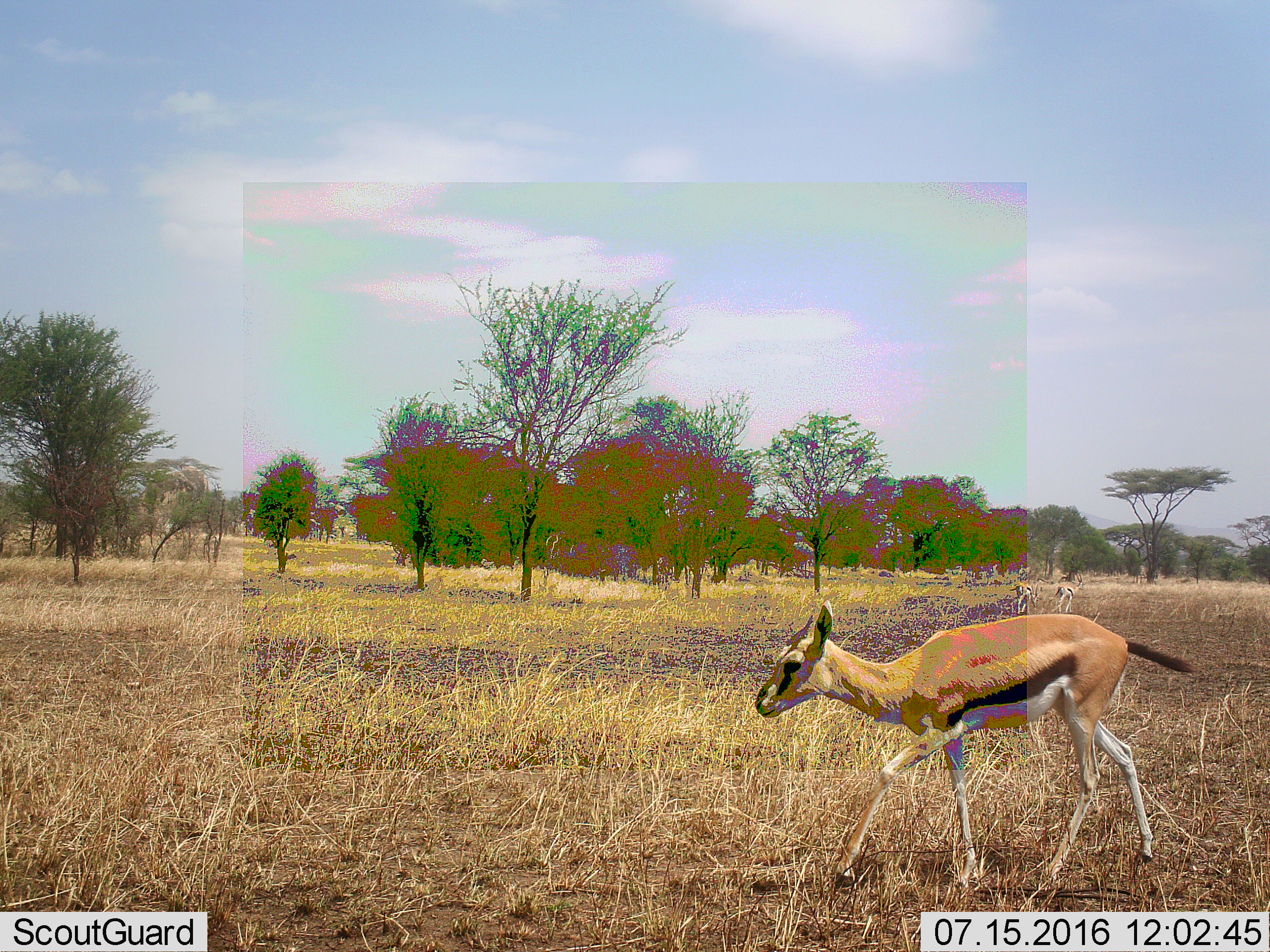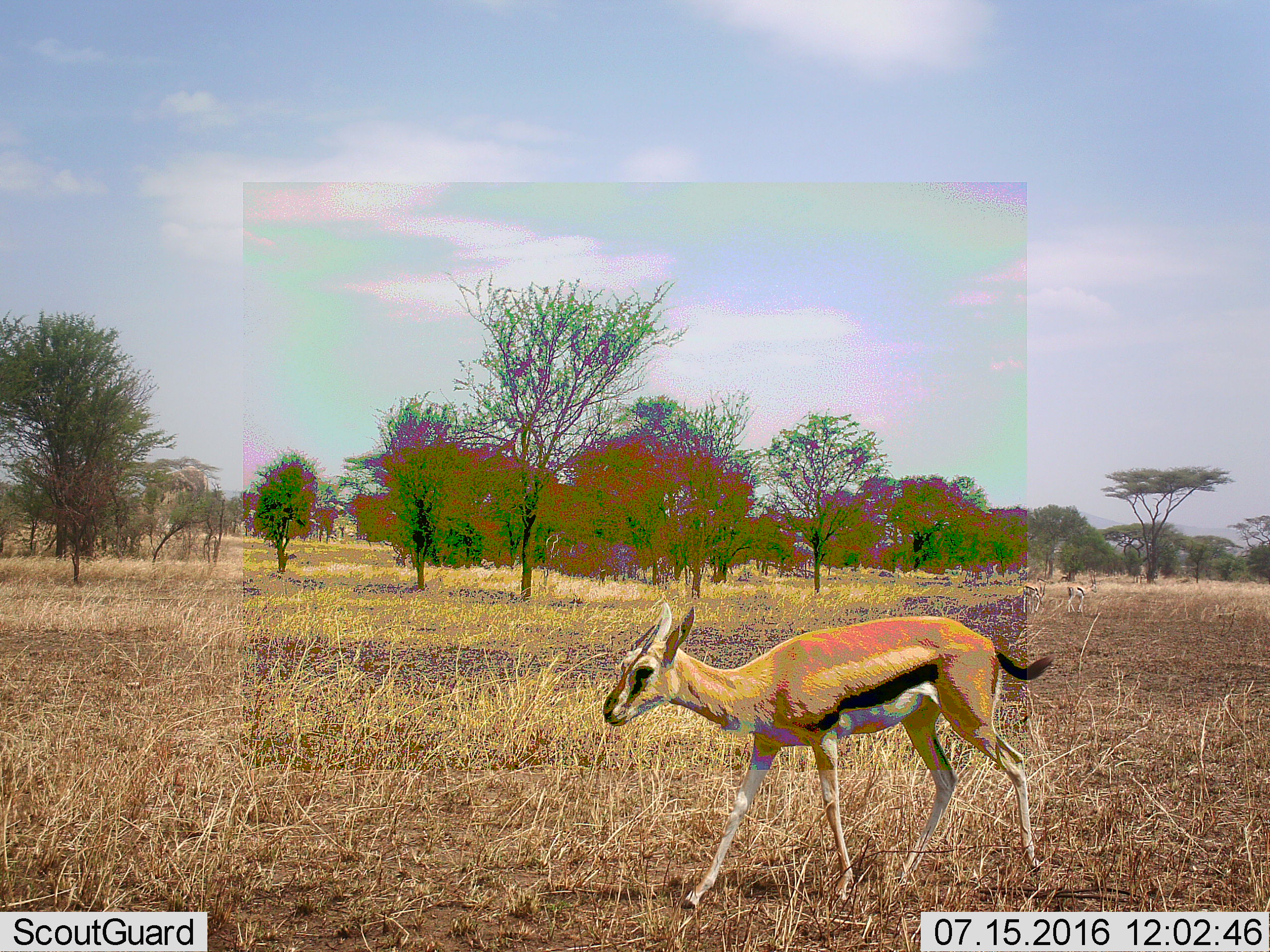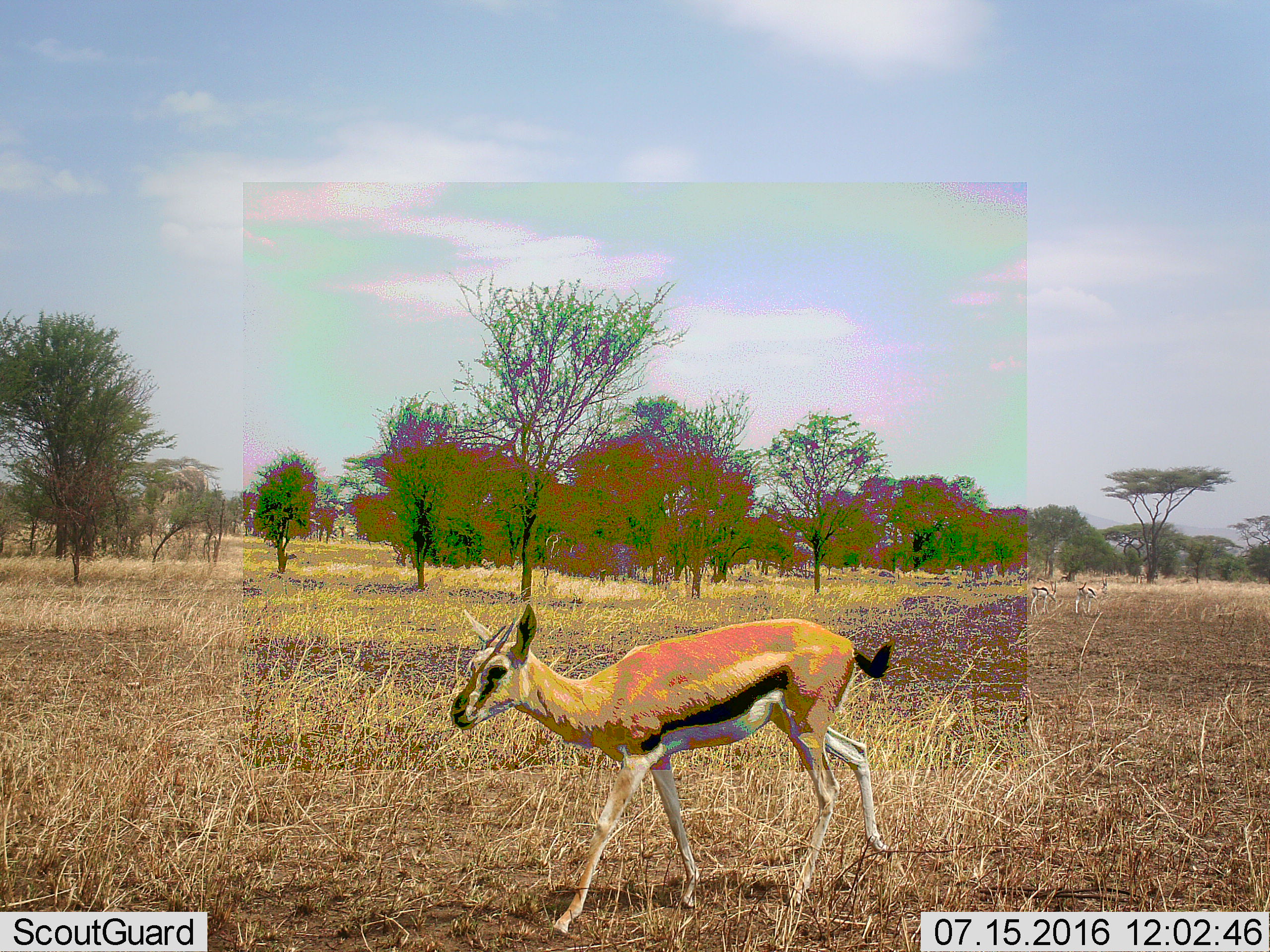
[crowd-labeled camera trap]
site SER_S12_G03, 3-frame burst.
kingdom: Animalia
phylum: Chordata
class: Mammalia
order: Artiodactyla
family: Bovidae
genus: Eudorcas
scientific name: Eudorcas thomsonii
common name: thomson's gazelle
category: gazellethomsons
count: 3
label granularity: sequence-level